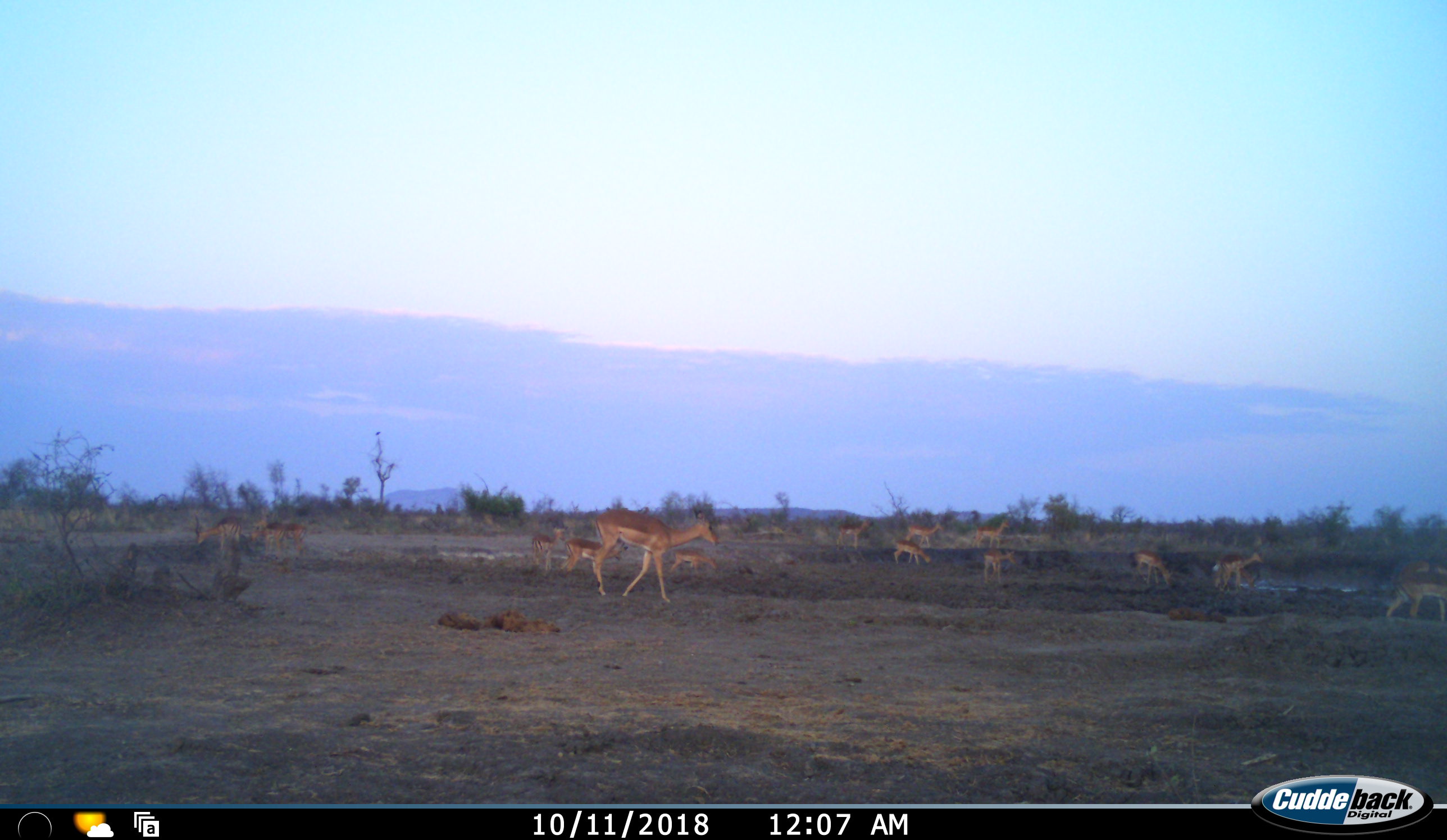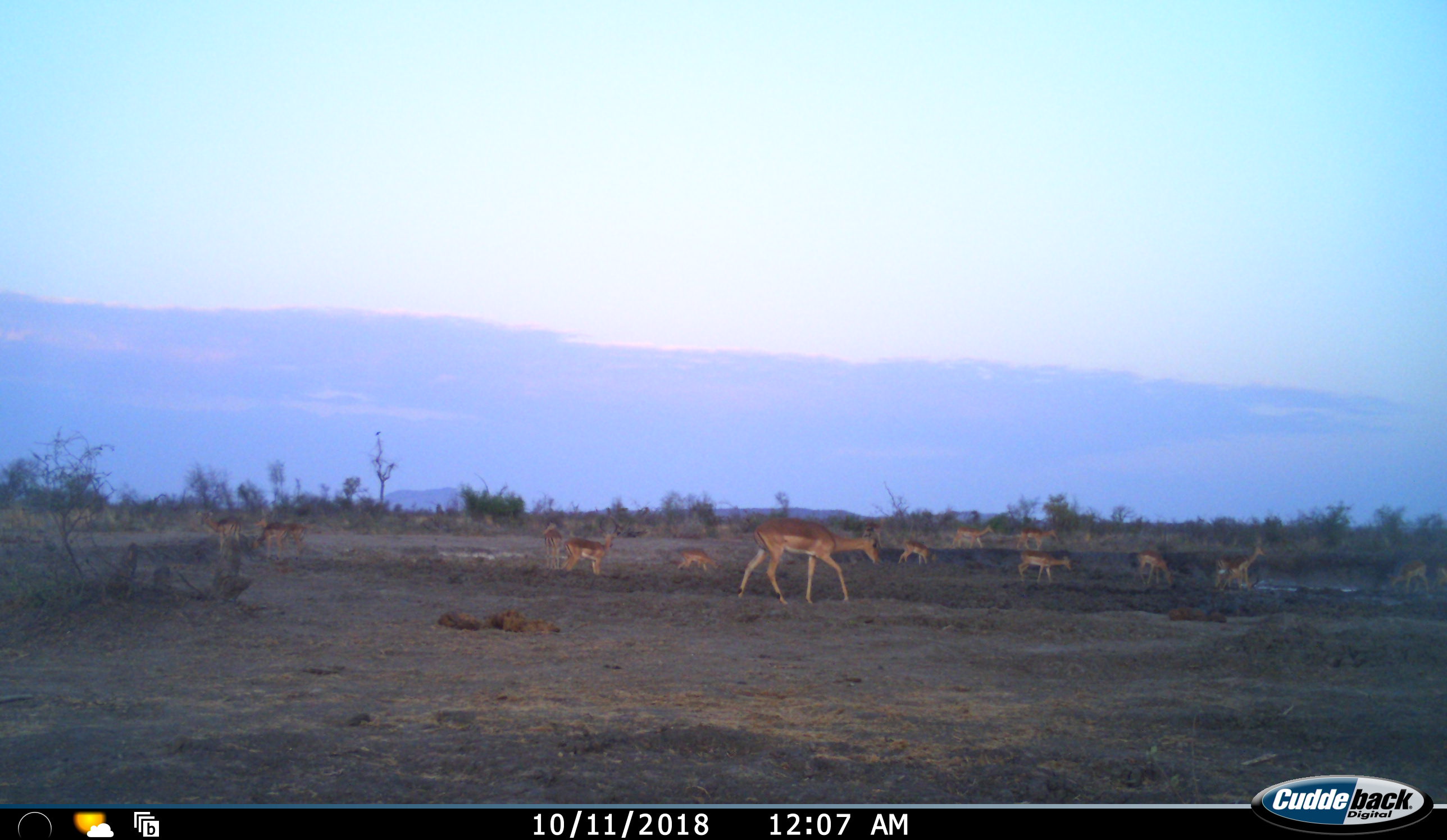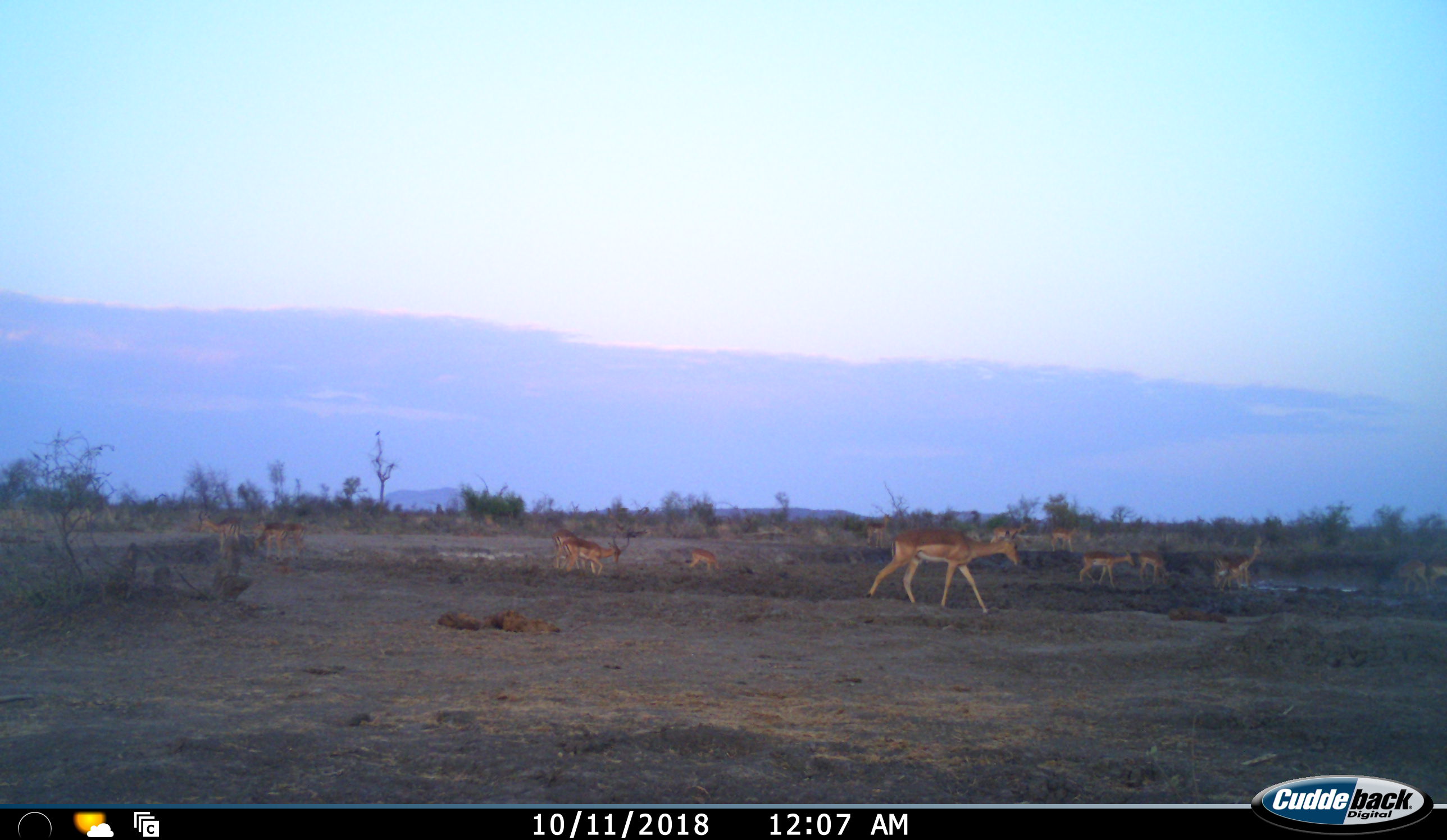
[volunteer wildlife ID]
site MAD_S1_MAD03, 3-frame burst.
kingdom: Animalia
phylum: Chordata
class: Mammalia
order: Artiodactyla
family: Bovidae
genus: Aepyceros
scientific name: Aepyceros melampus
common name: impala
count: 11-50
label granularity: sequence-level